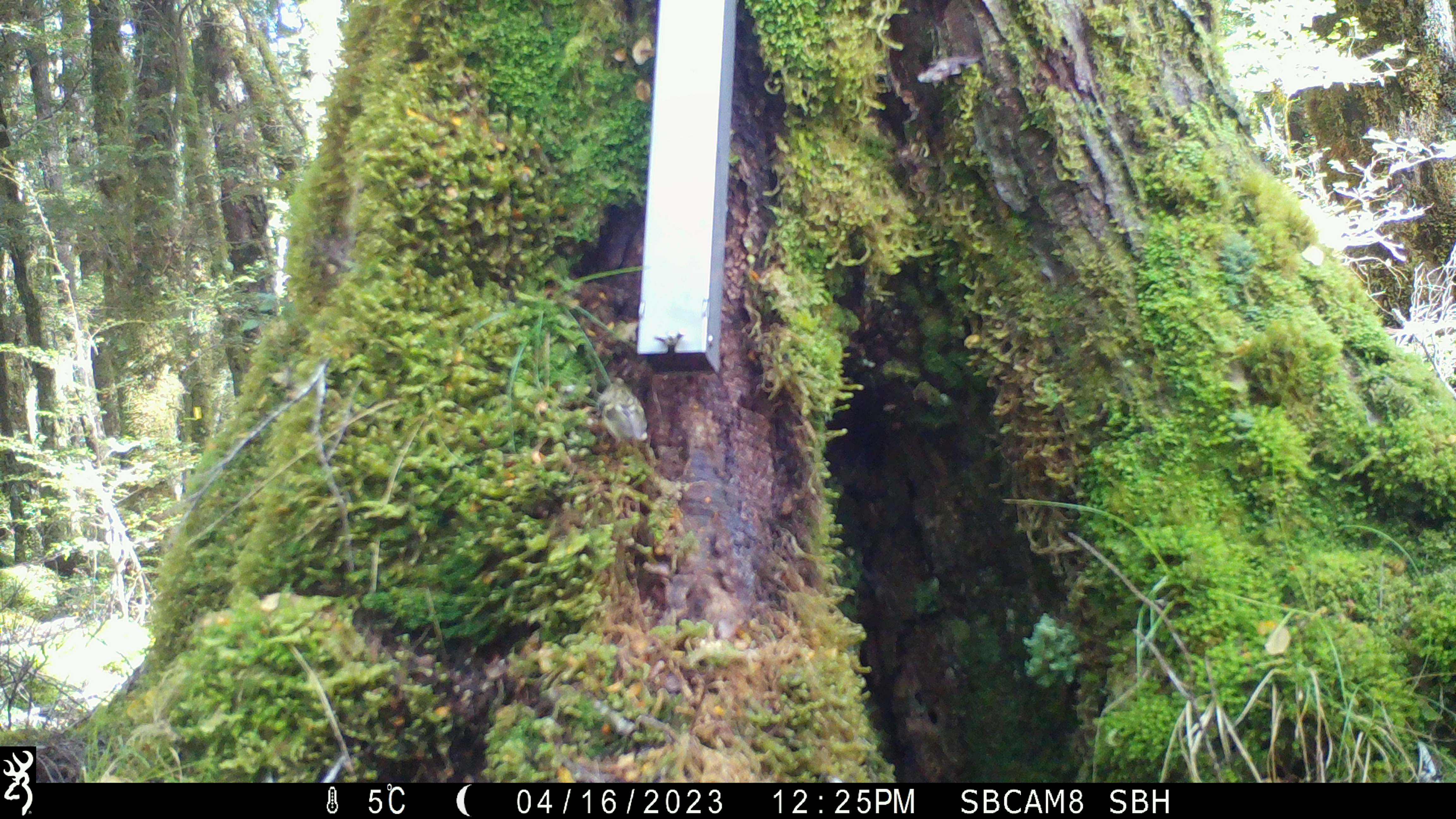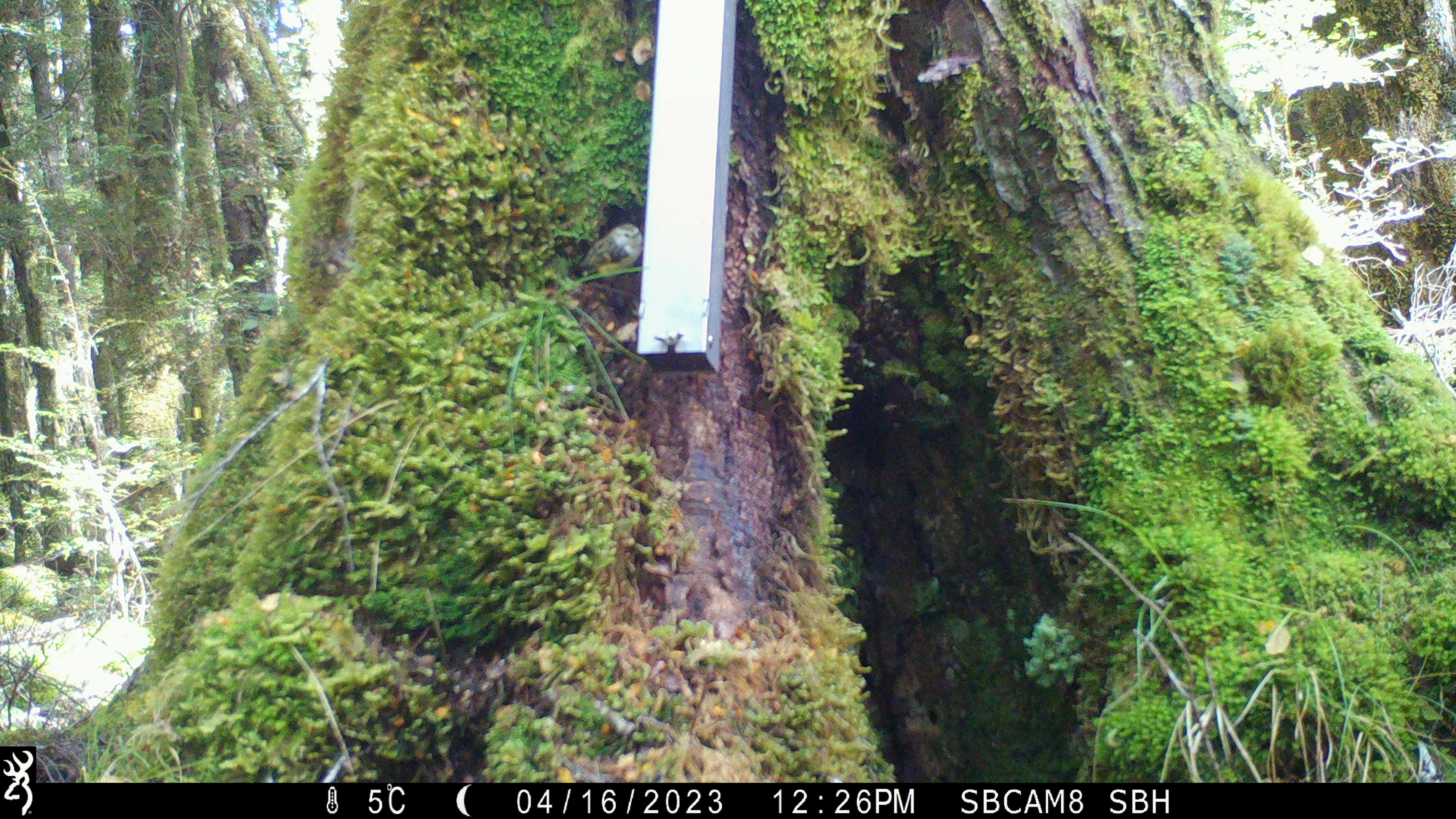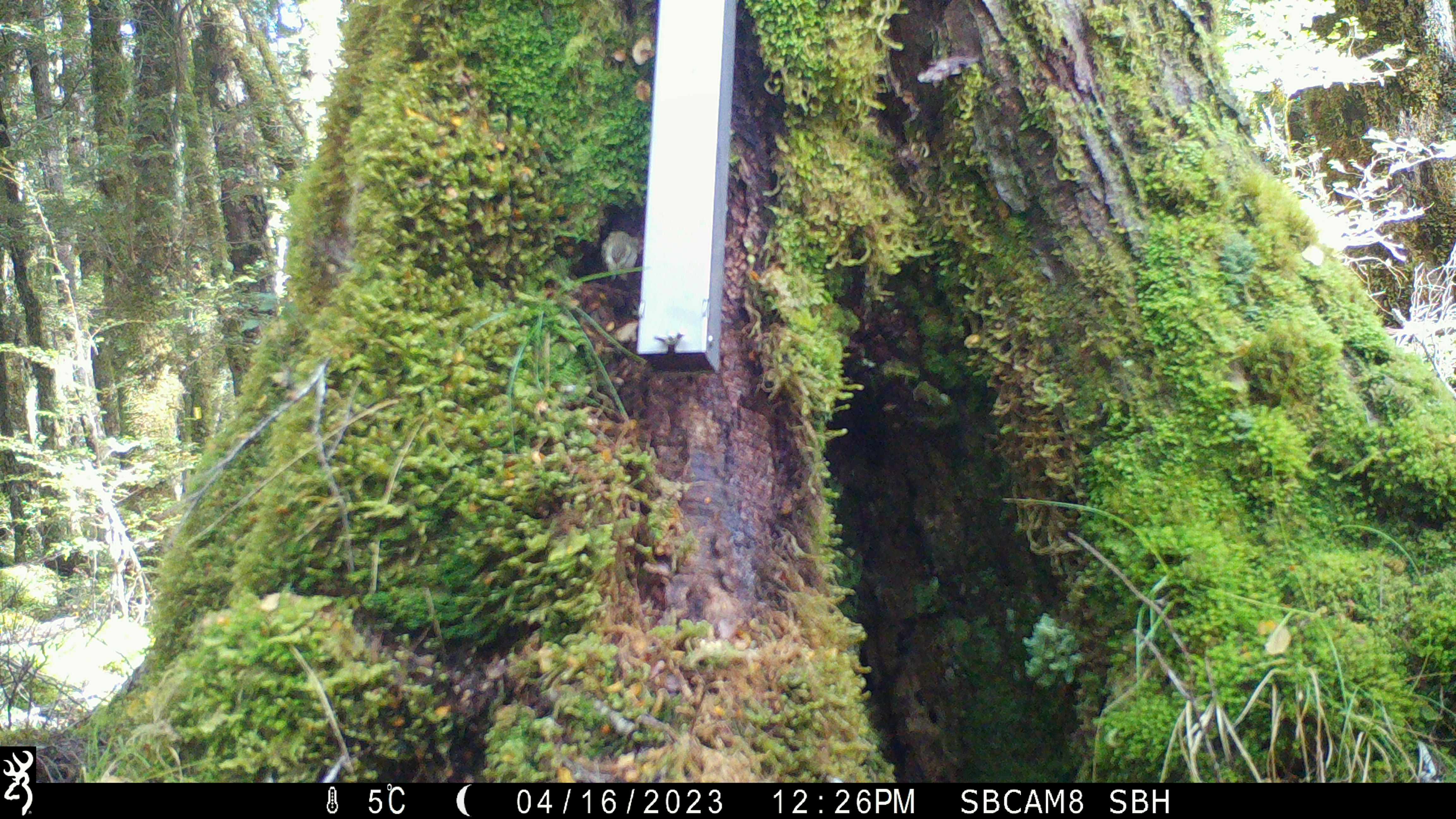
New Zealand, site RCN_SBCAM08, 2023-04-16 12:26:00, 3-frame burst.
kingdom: Animalia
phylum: Chordata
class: Aves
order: Passeriformes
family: Acanthisittidae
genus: Acanthisitta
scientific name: Acanthisitta chloris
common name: rifleman